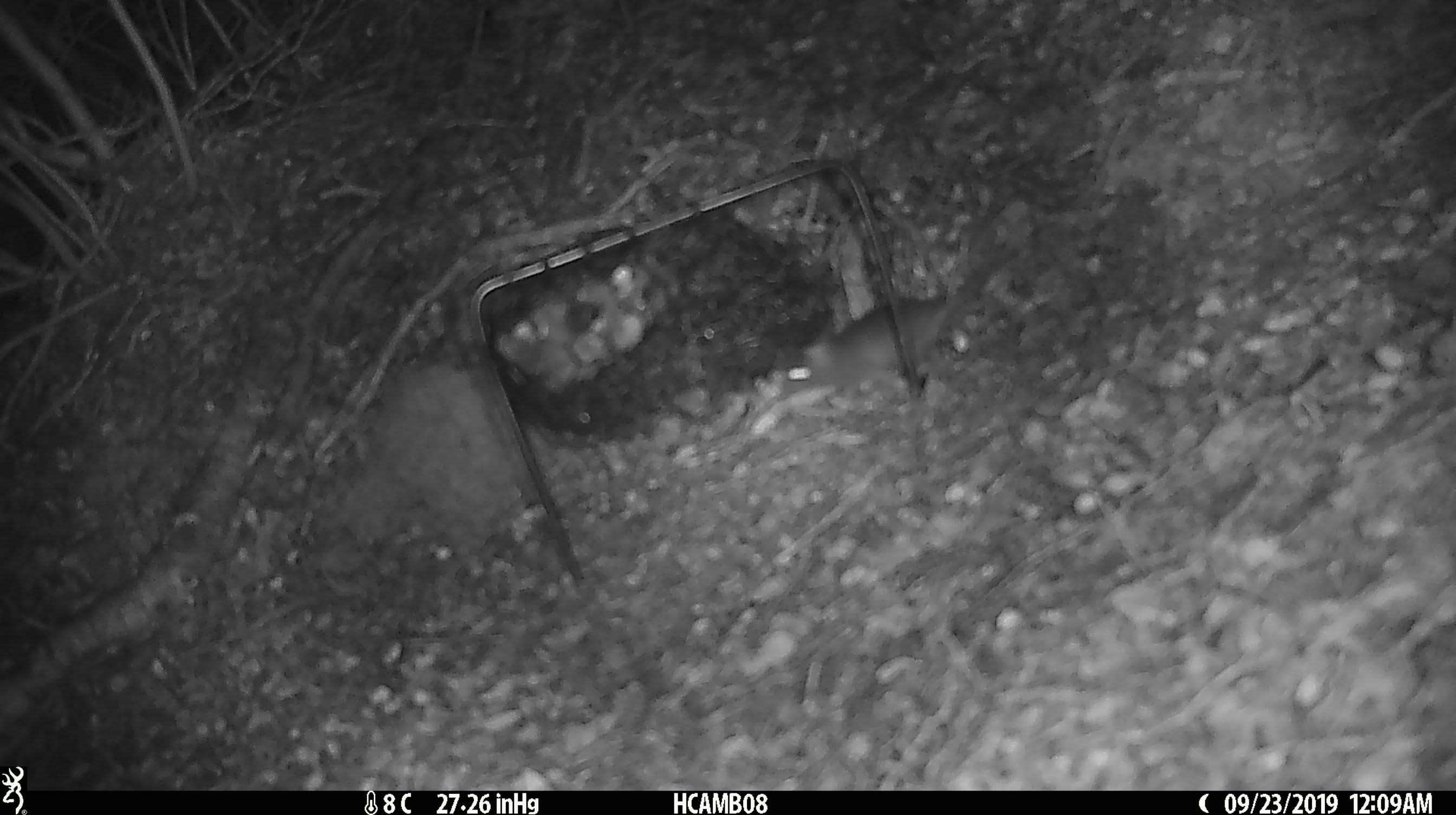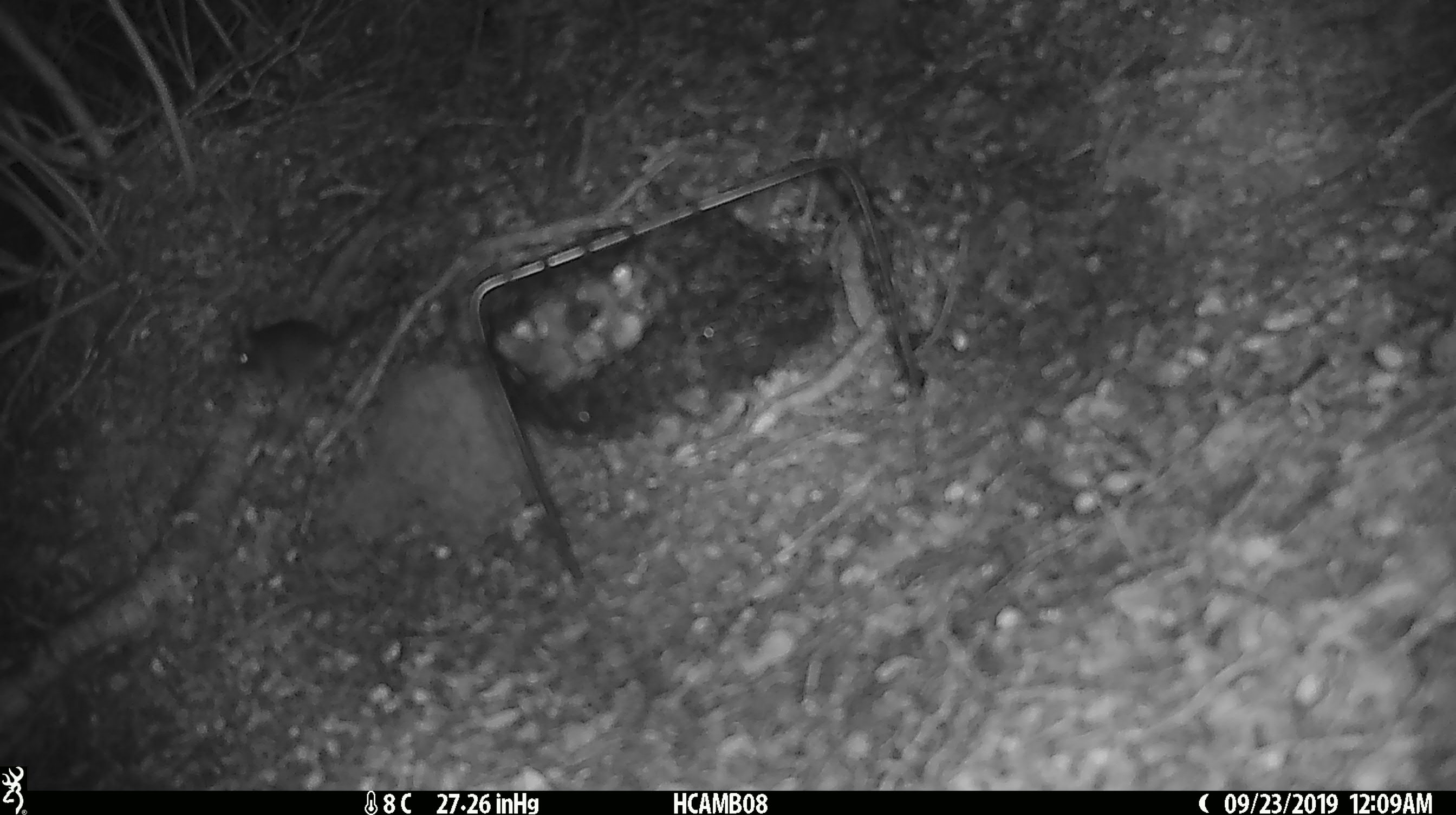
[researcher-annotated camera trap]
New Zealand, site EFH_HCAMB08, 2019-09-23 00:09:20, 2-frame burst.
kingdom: Animalia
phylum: Chordata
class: Mammalia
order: Rodentia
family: Muridae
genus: Mus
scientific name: Mus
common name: mouse